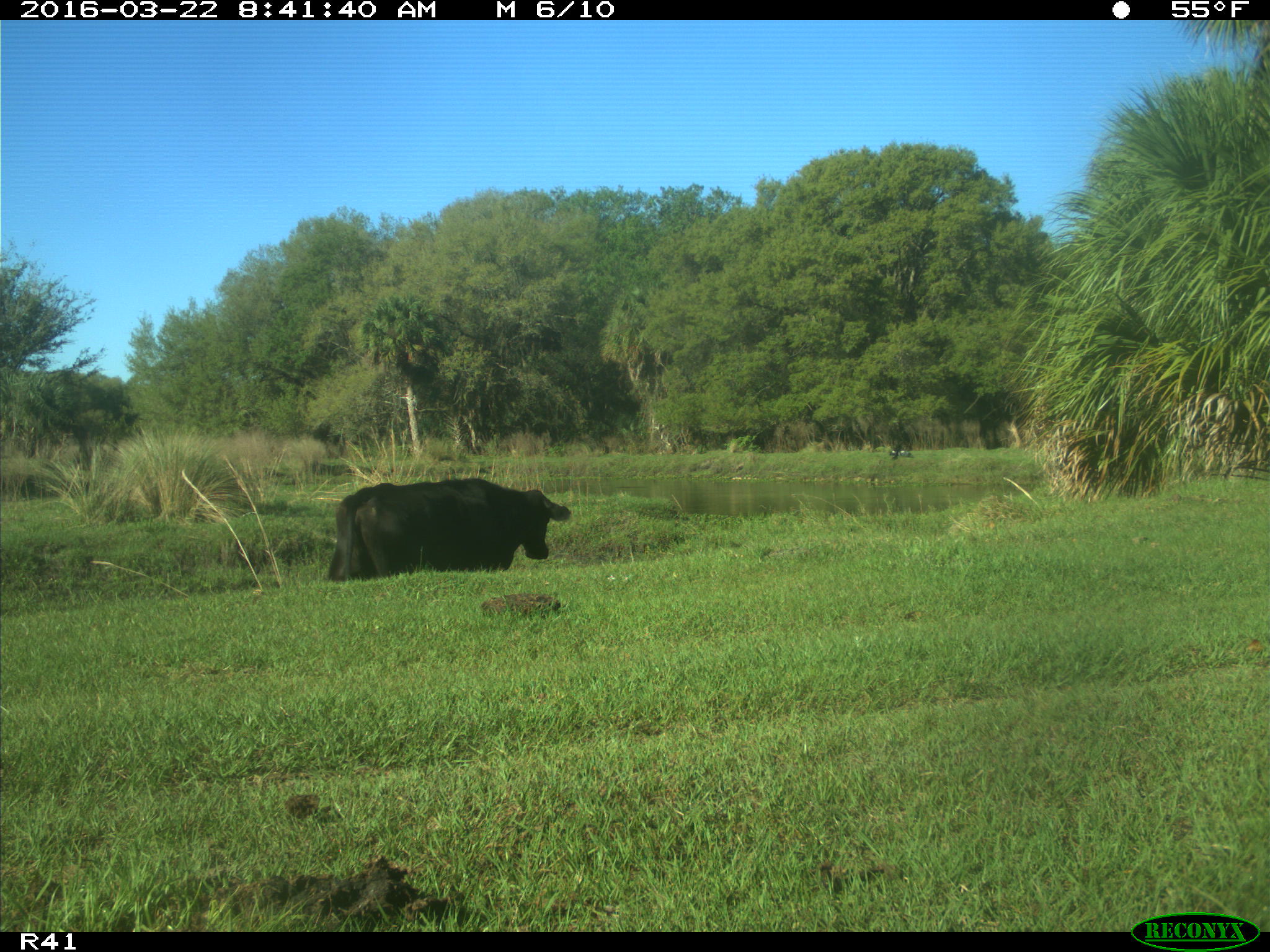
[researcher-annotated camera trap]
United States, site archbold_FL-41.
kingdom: Animalia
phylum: Chordata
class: Mammalia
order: Artiodactyla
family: Bovidae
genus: Bos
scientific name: Bos taurus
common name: domestic cow